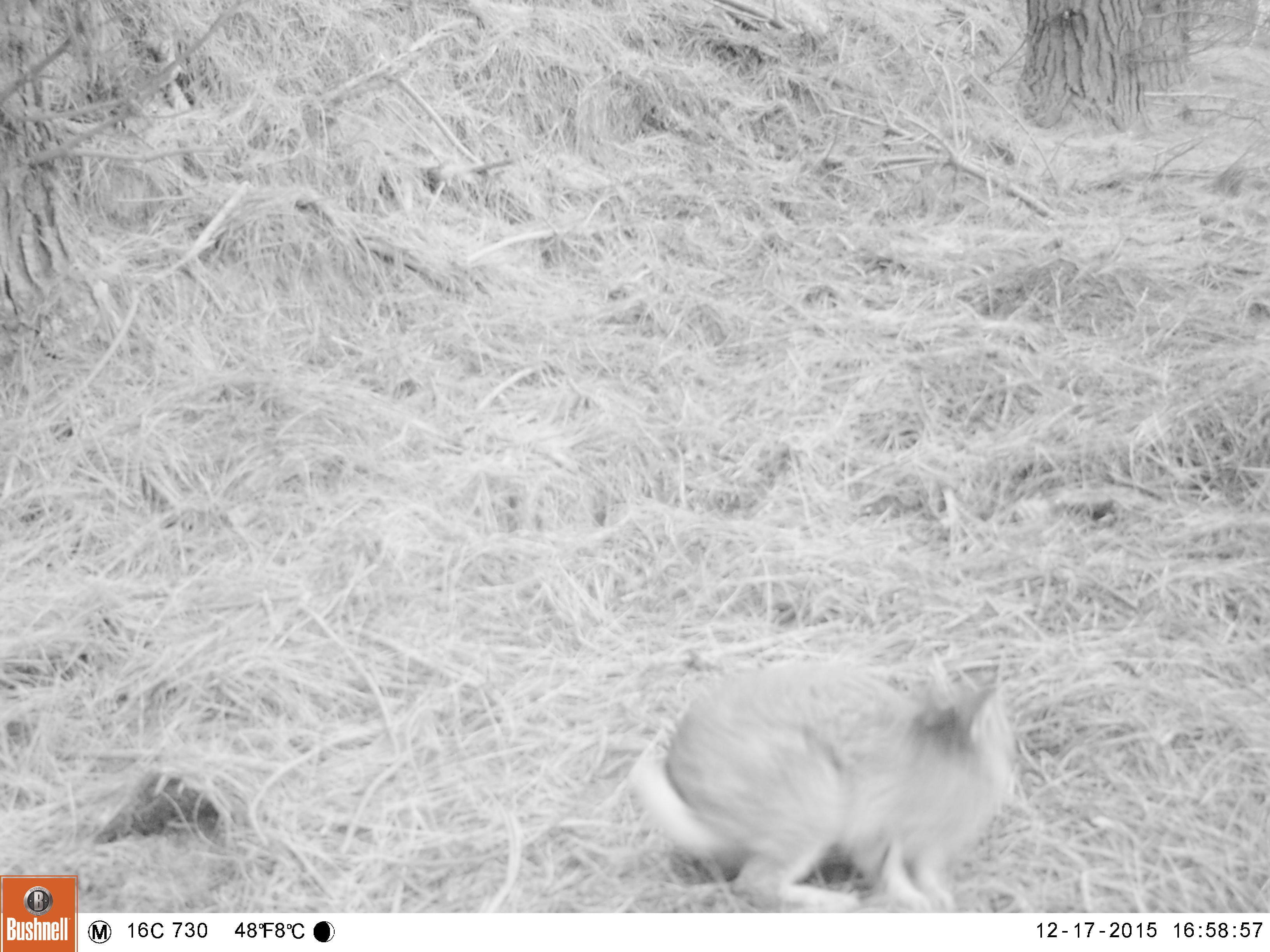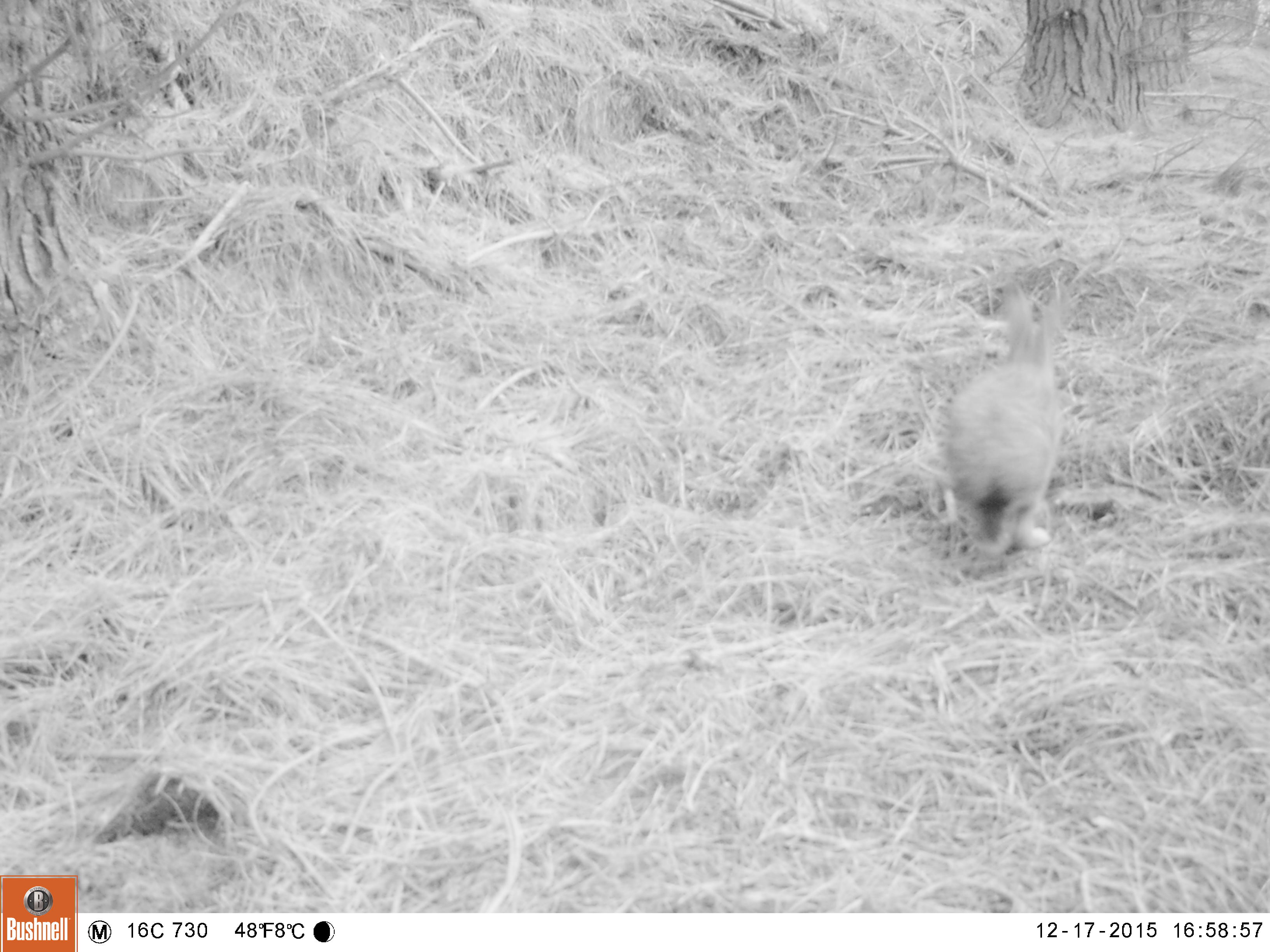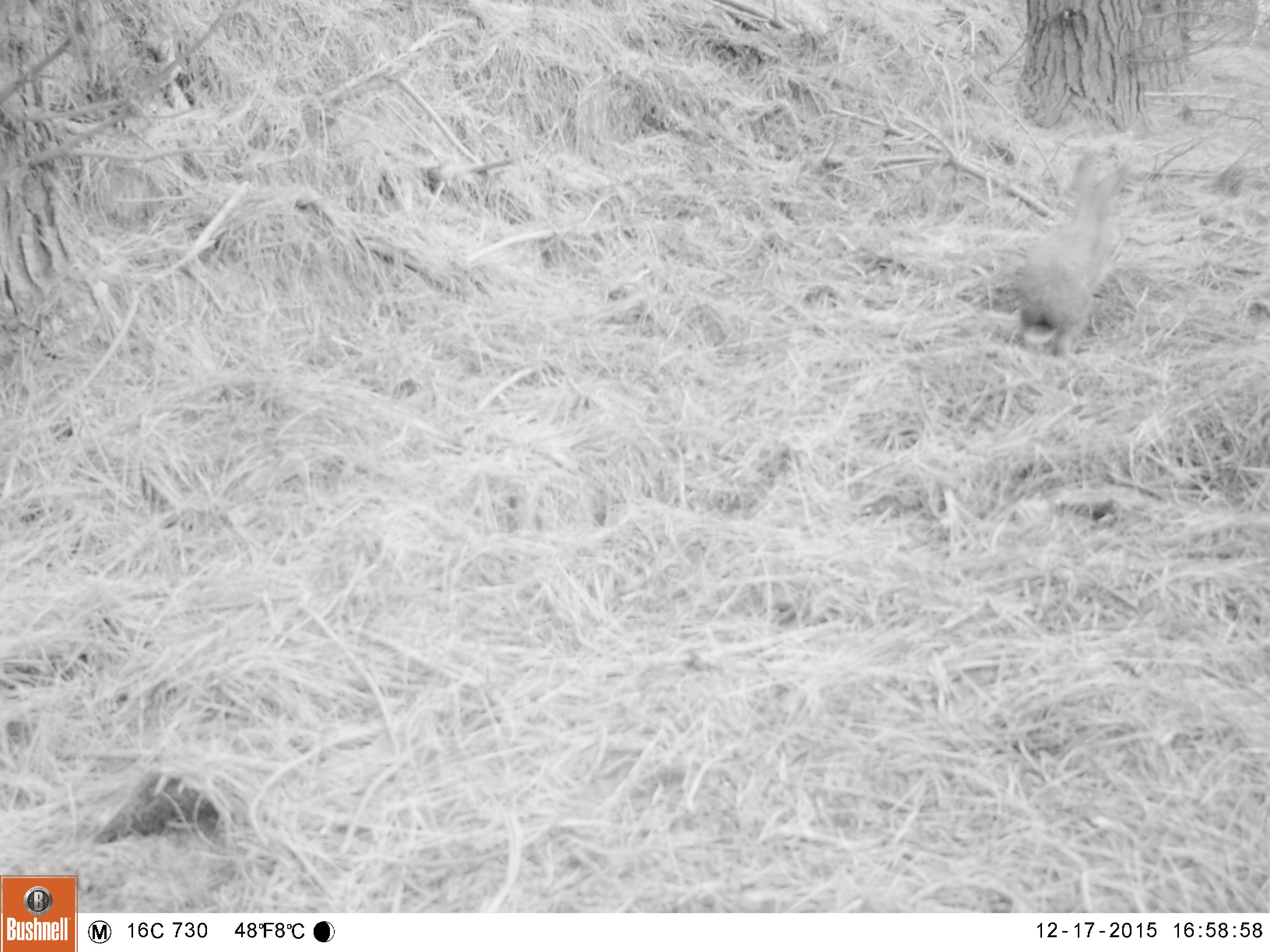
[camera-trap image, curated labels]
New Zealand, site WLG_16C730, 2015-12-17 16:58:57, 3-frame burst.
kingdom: Animalia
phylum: Chordata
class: Mammalia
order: Lagomorpha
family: Leporidae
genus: Oryctolagus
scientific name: Oryctolagus cuniculus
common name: european rabbit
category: rabbit